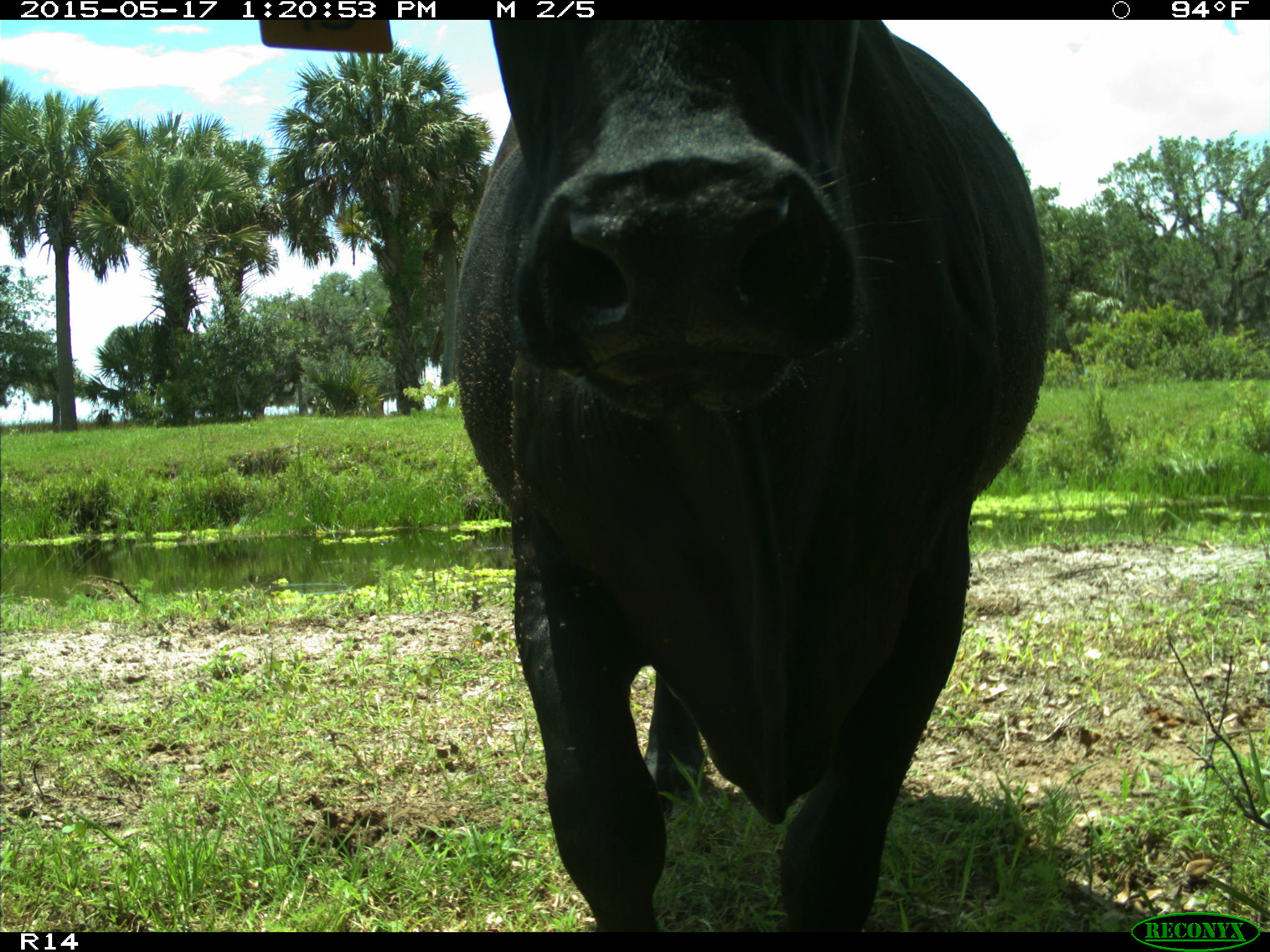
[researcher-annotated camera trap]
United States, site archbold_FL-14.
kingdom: Animalia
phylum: Chordata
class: Mammalia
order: Artiodactyla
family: Bovidae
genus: Bos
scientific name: Bos taurus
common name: domestic cow